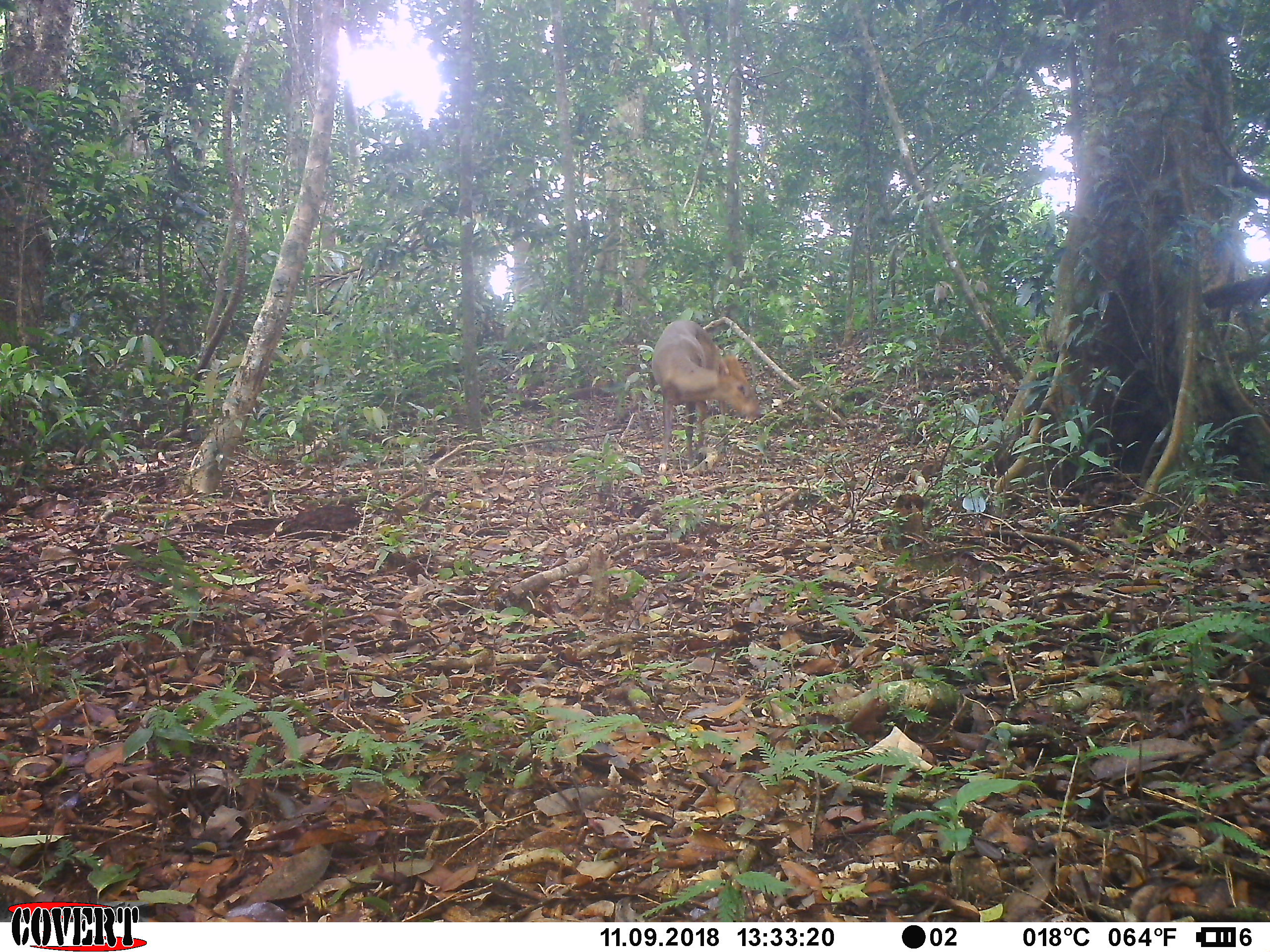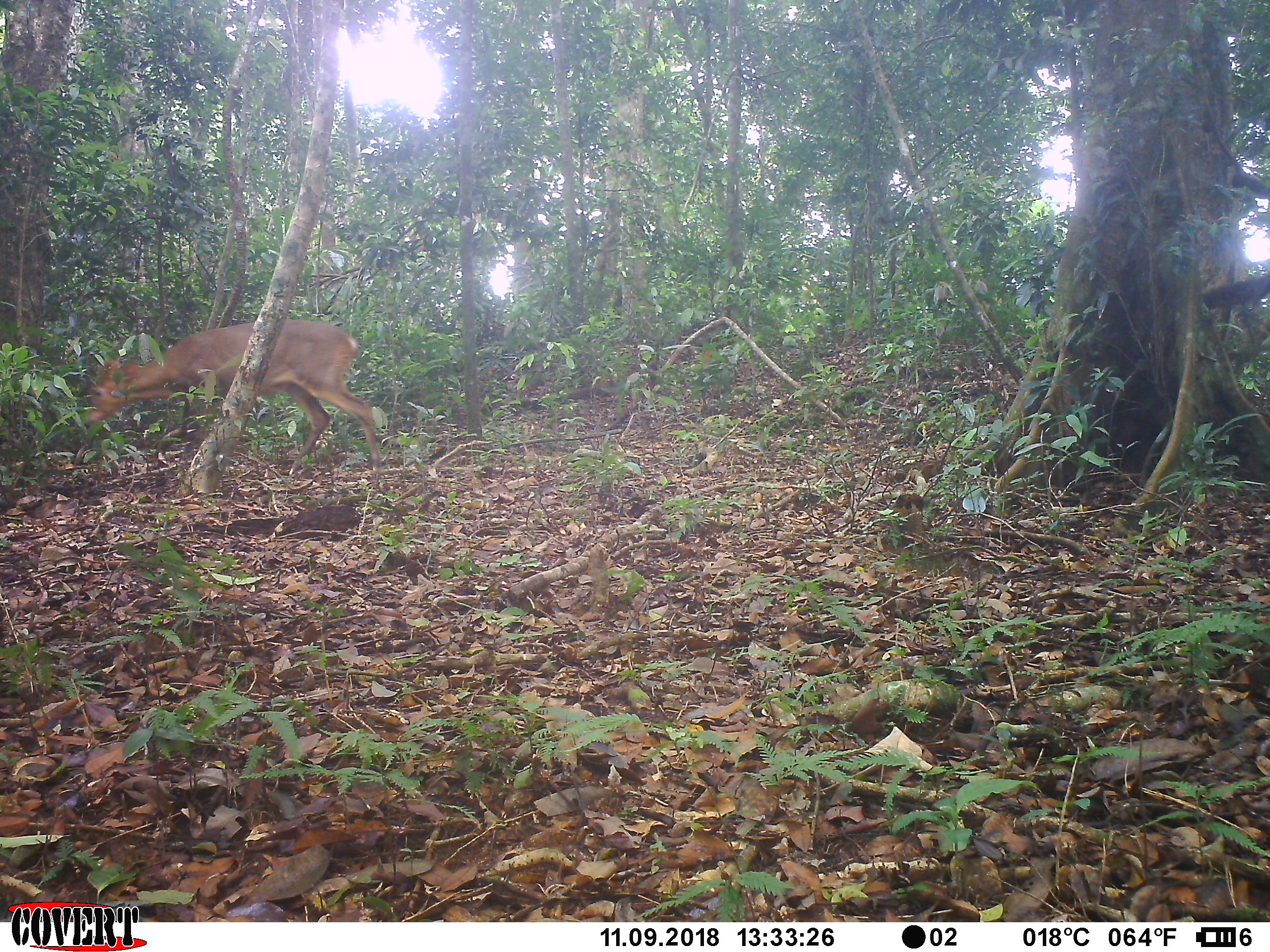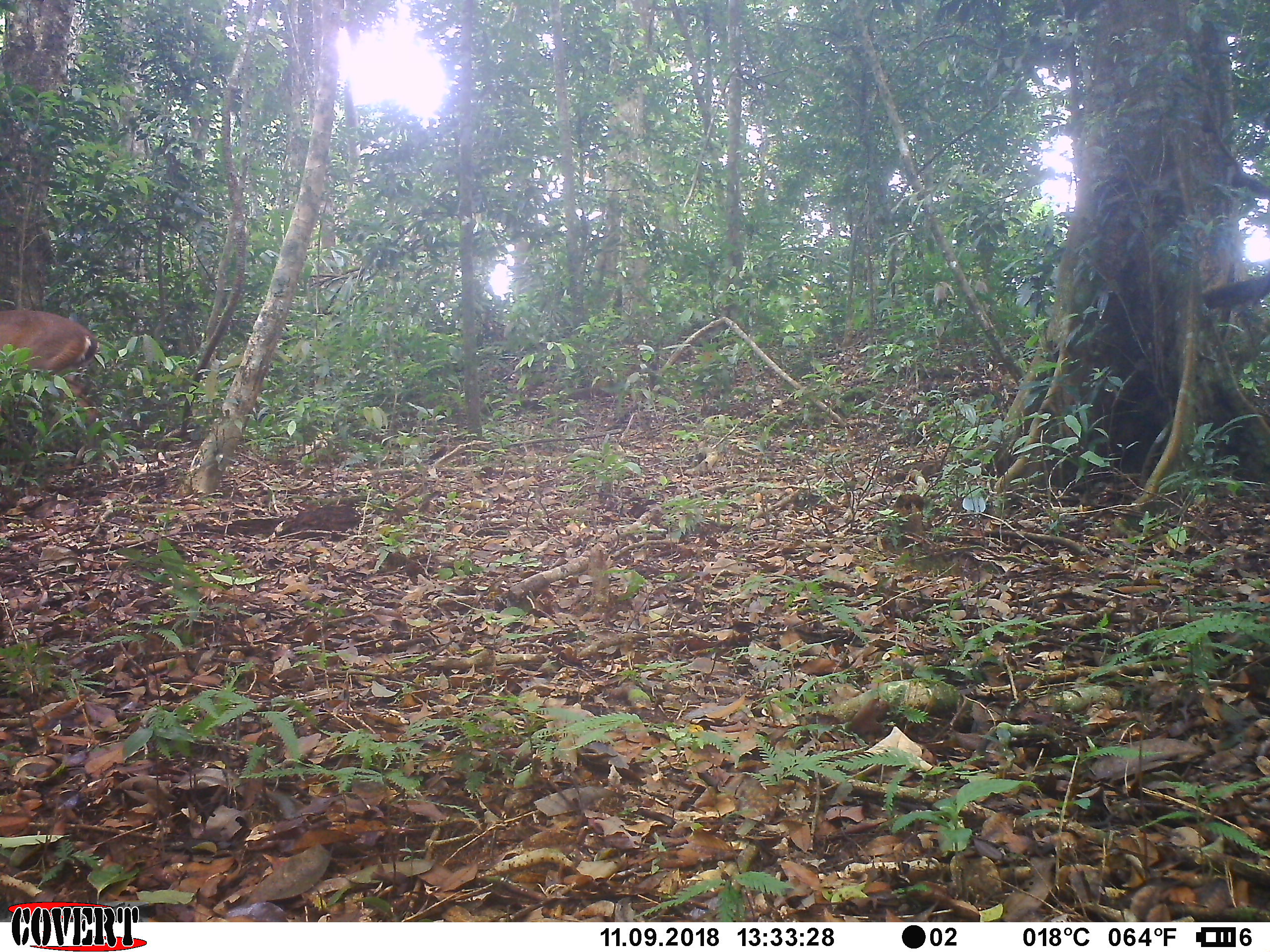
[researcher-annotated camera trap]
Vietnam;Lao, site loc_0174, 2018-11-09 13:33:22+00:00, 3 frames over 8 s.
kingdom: Animalia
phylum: Chordata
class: Mammalia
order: Artiodactyla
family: Cervidae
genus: Muntiacus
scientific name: Muntiacus vuquangensis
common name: large-antlered muntjac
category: large antlered muntjac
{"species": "large antlered muntjac (large-antlered muntjac) (Muntiacus vuquangensis)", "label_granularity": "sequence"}